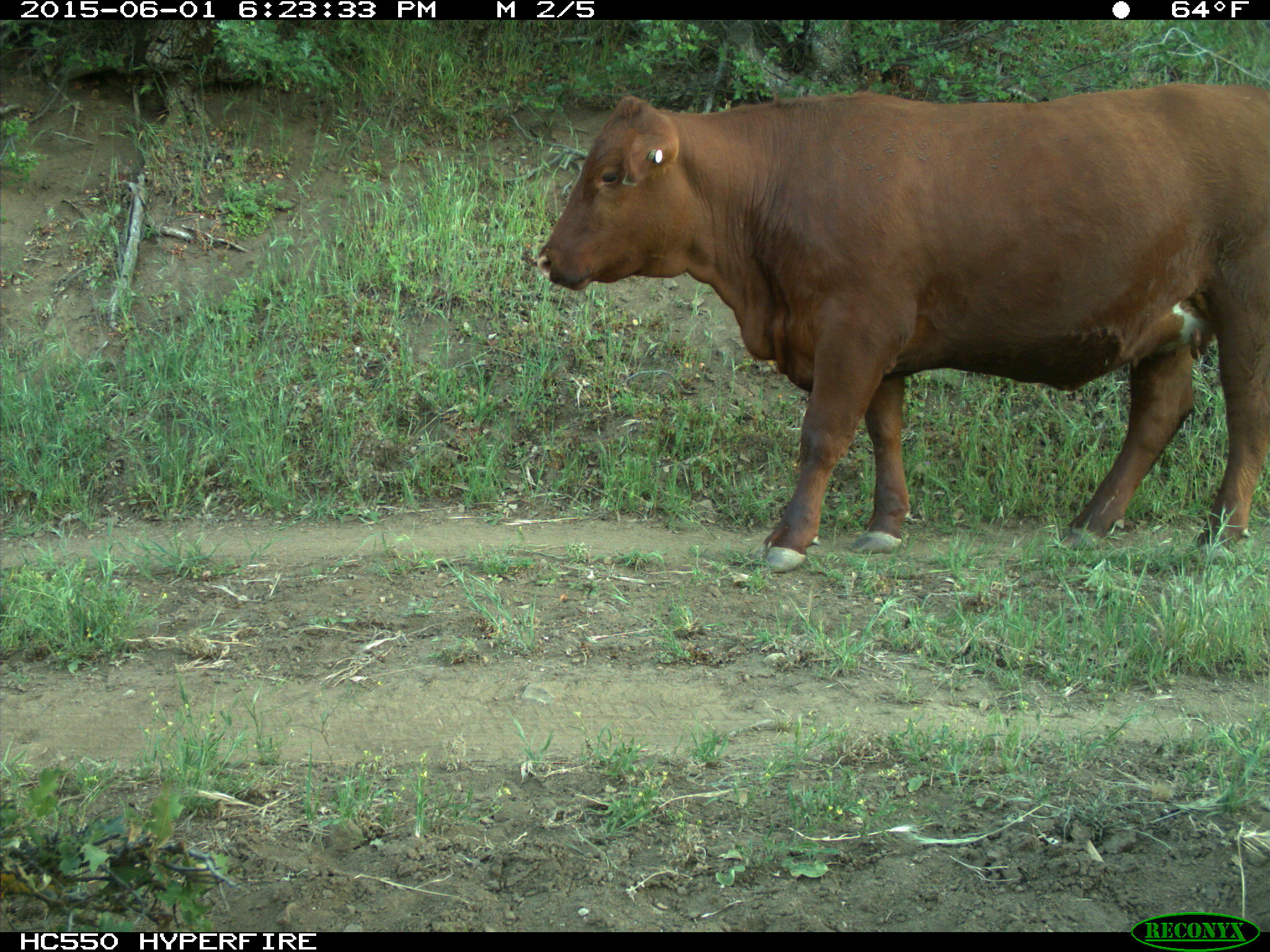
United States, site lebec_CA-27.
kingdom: Animalia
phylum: Chordata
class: Mammalia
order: Artiodactyla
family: Bovidae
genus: Bos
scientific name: Bos taurus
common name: domestic cow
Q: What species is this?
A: Bos taurus (domestic cow).